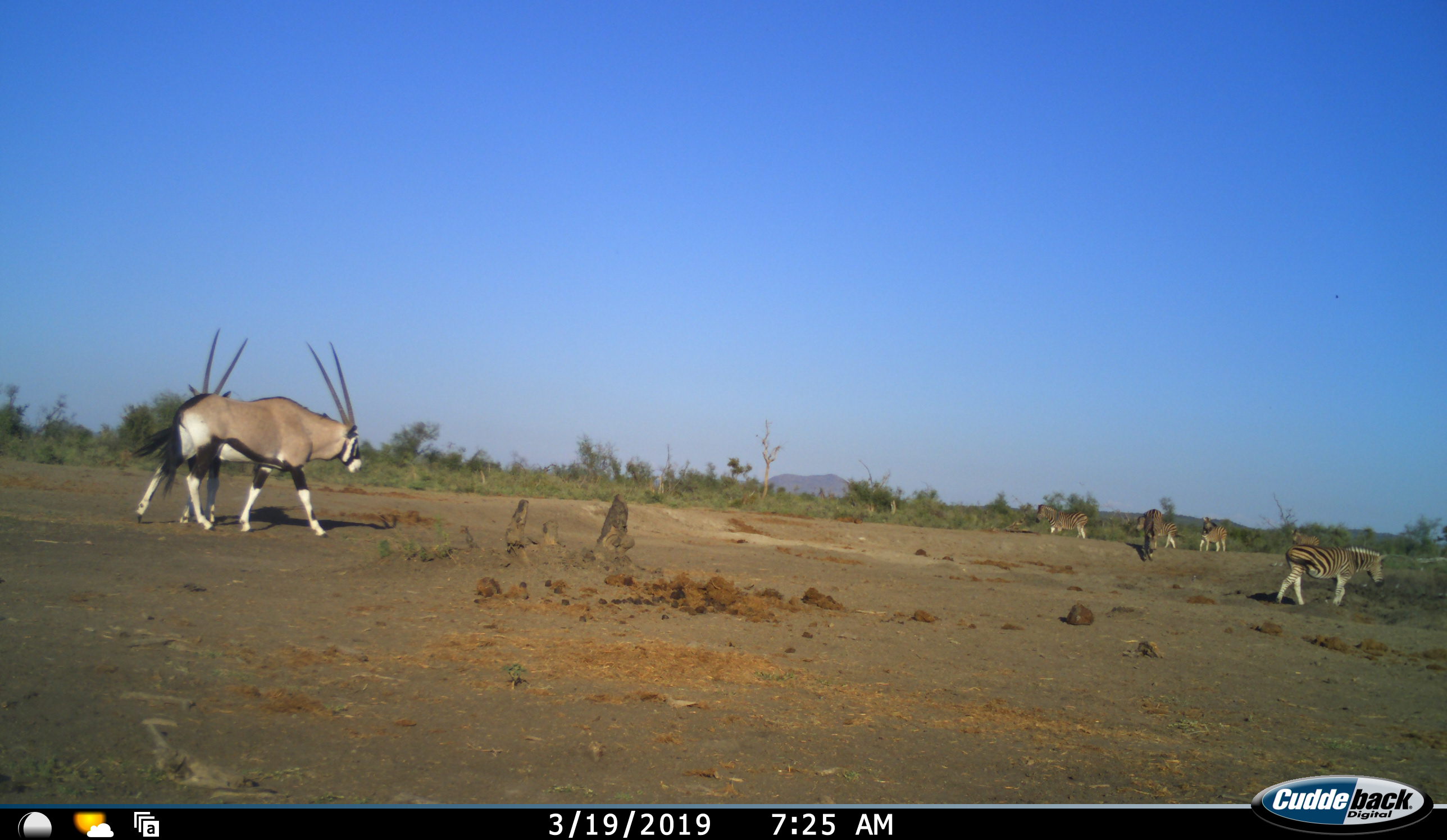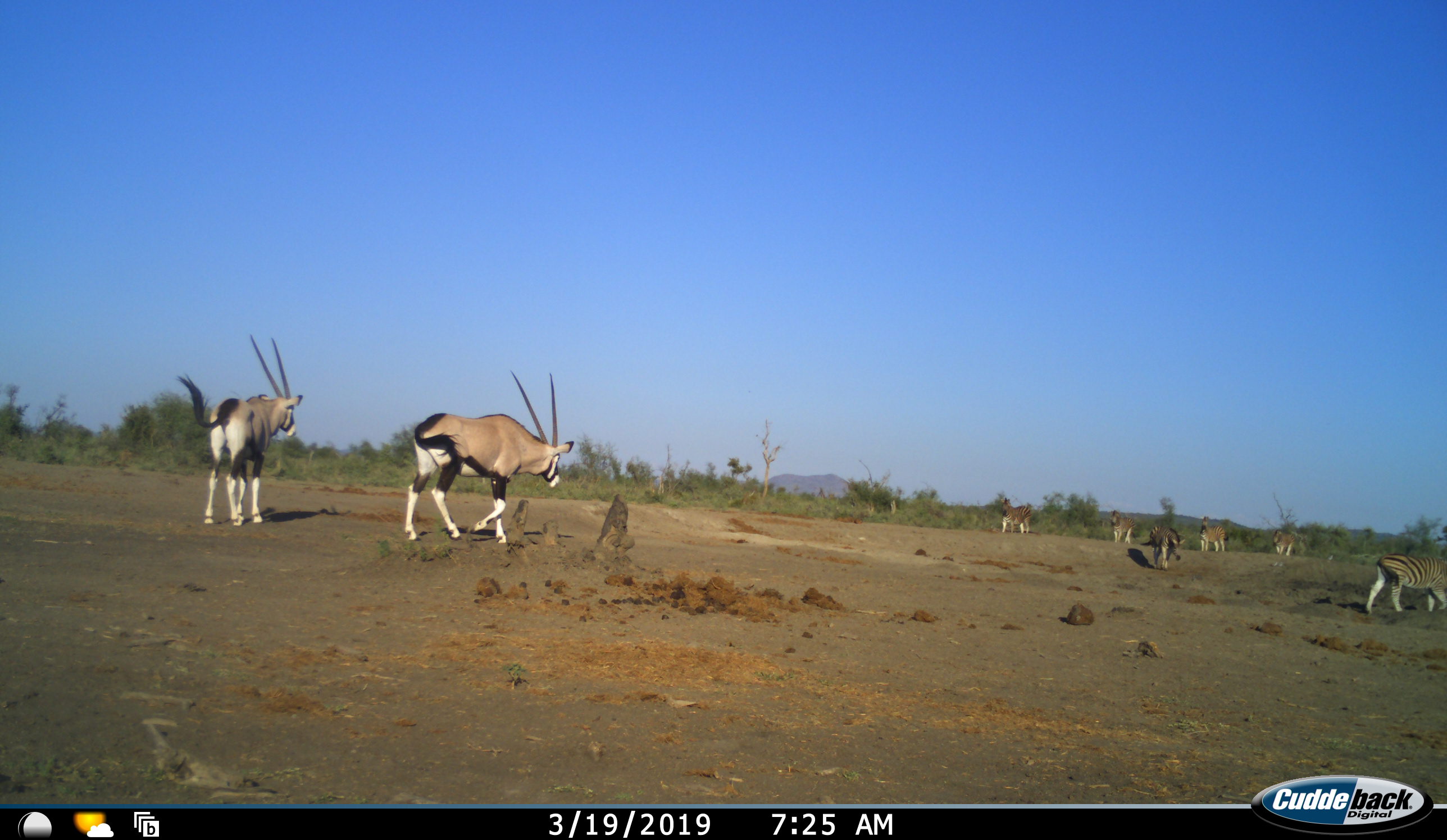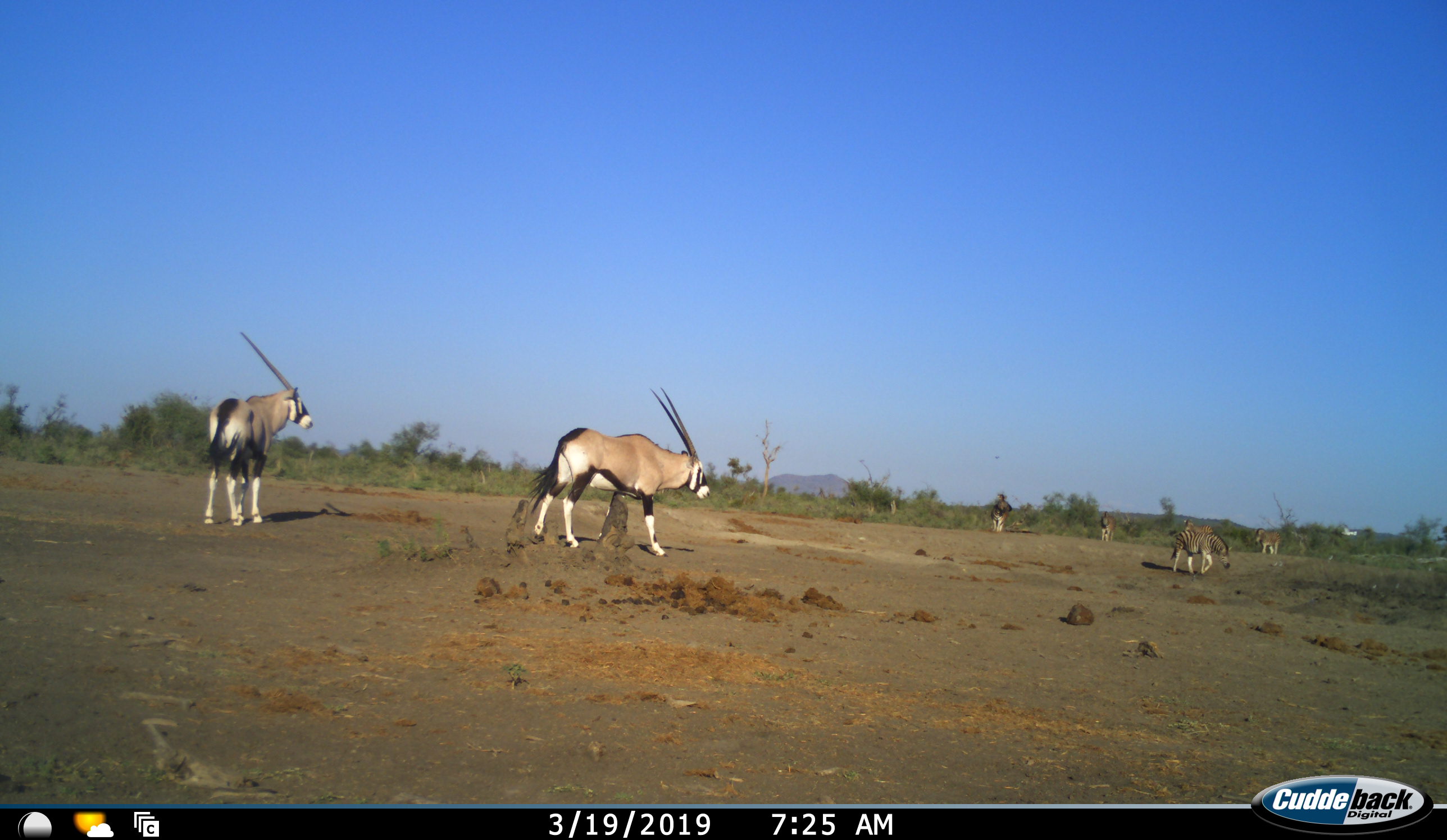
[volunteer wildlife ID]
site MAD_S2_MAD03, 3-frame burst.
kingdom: Animalia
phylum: Chordata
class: Mammalia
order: Artiodactyla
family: Bovidae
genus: Oryx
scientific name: Oryx gazella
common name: gemsbok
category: oryx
Oryx (gemsbok) (Oryx gazella), count 2. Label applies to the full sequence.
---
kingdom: Animalia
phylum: Chordata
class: Mammalia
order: Perissodactyla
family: Equidae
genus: Equus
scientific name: Equus quagga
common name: plains zebra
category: zebraplains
Zebraplains (plains zebra) (Equus quagga), count 6. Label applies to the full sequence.